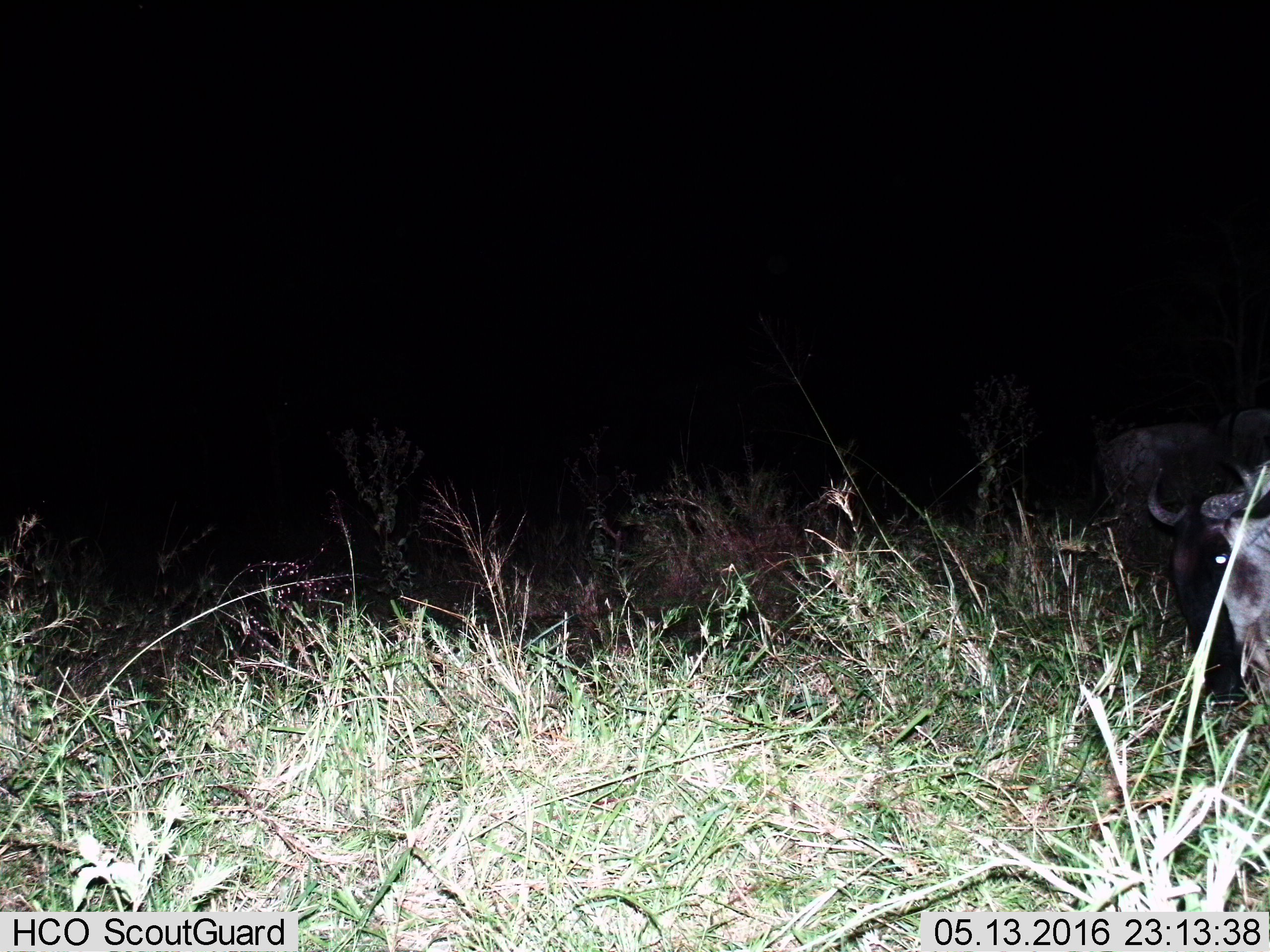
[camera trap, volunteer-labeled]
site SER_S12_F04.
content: unidentified animal